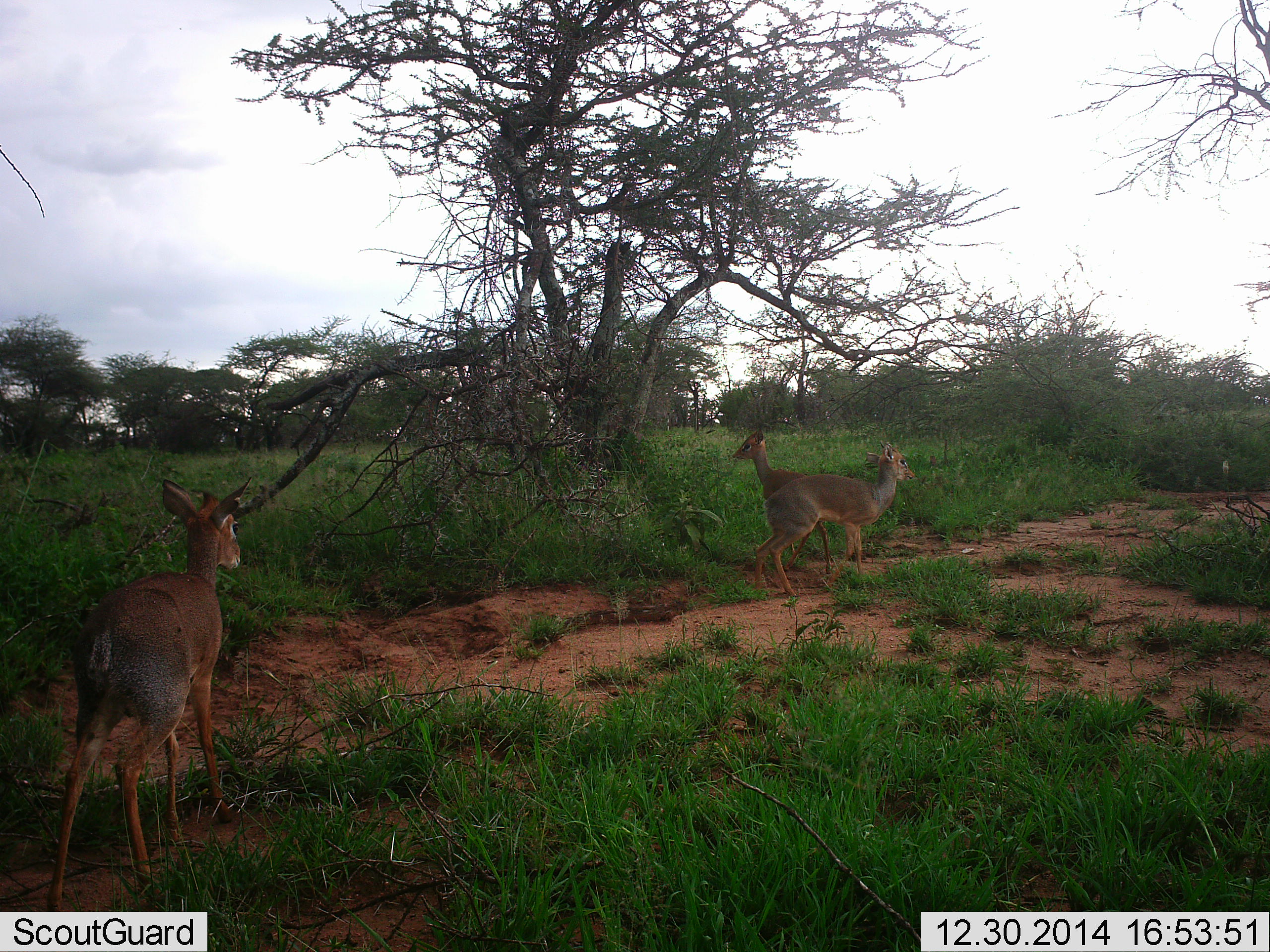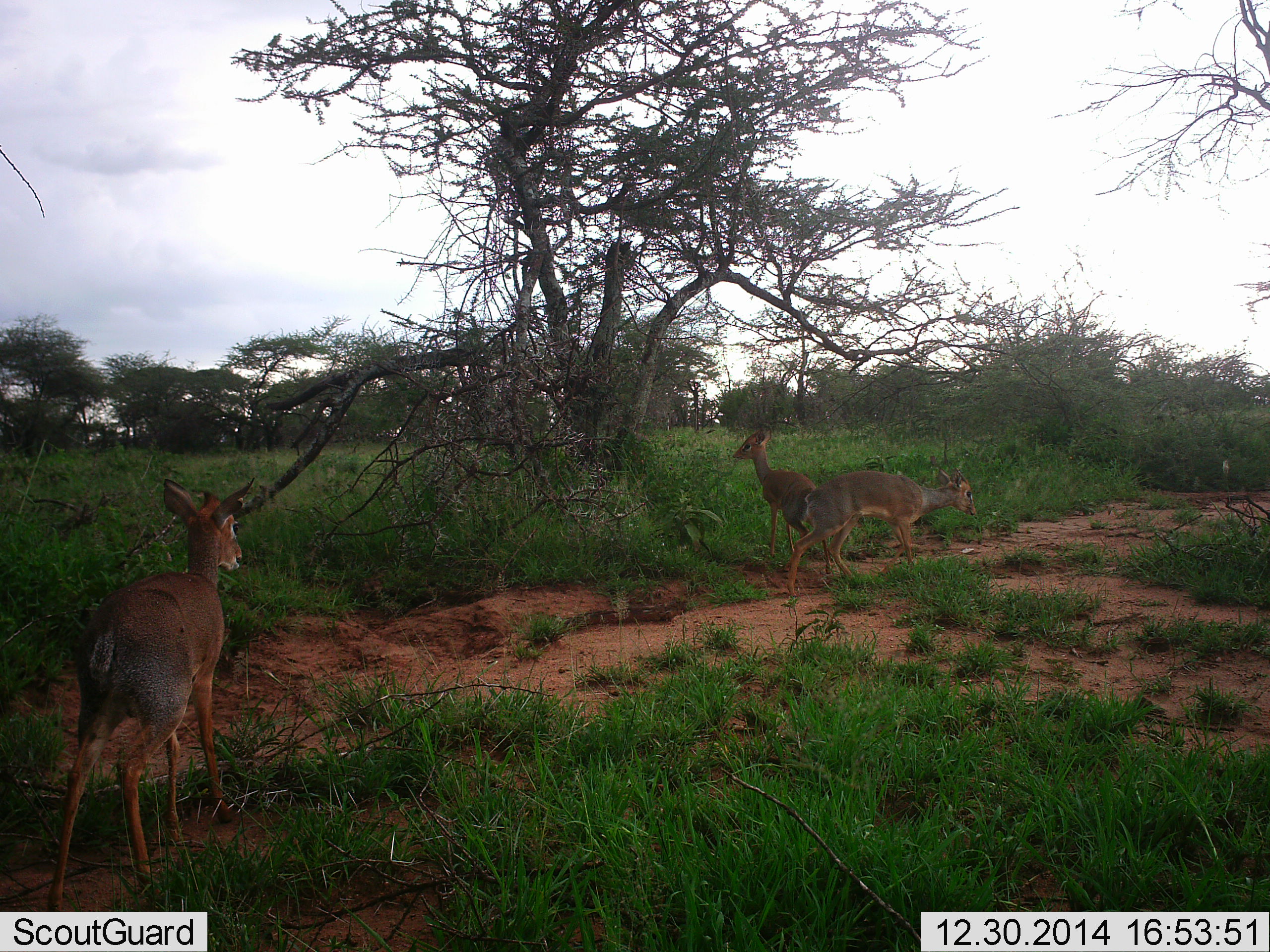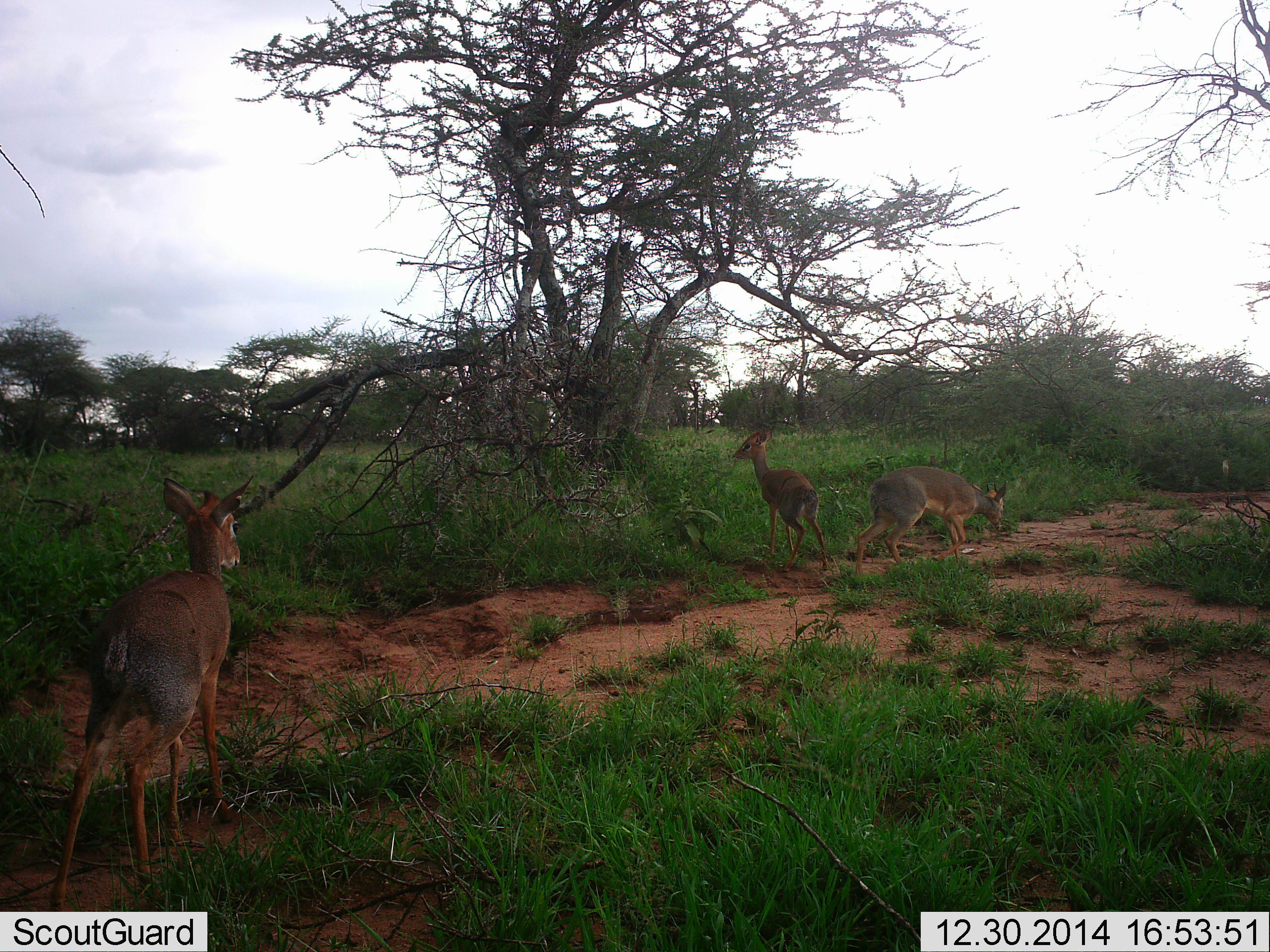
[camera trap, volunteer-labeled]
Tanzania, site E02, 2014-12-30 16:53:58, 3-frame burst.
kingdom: Animalia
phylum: Chordata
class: Mammalia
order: Artiodactyla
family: Bovidae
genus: Madoqua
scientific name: Madoqua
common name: dikdik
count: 3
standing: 100%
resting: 0%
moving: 64%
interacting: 0%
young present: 0%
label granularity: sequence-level